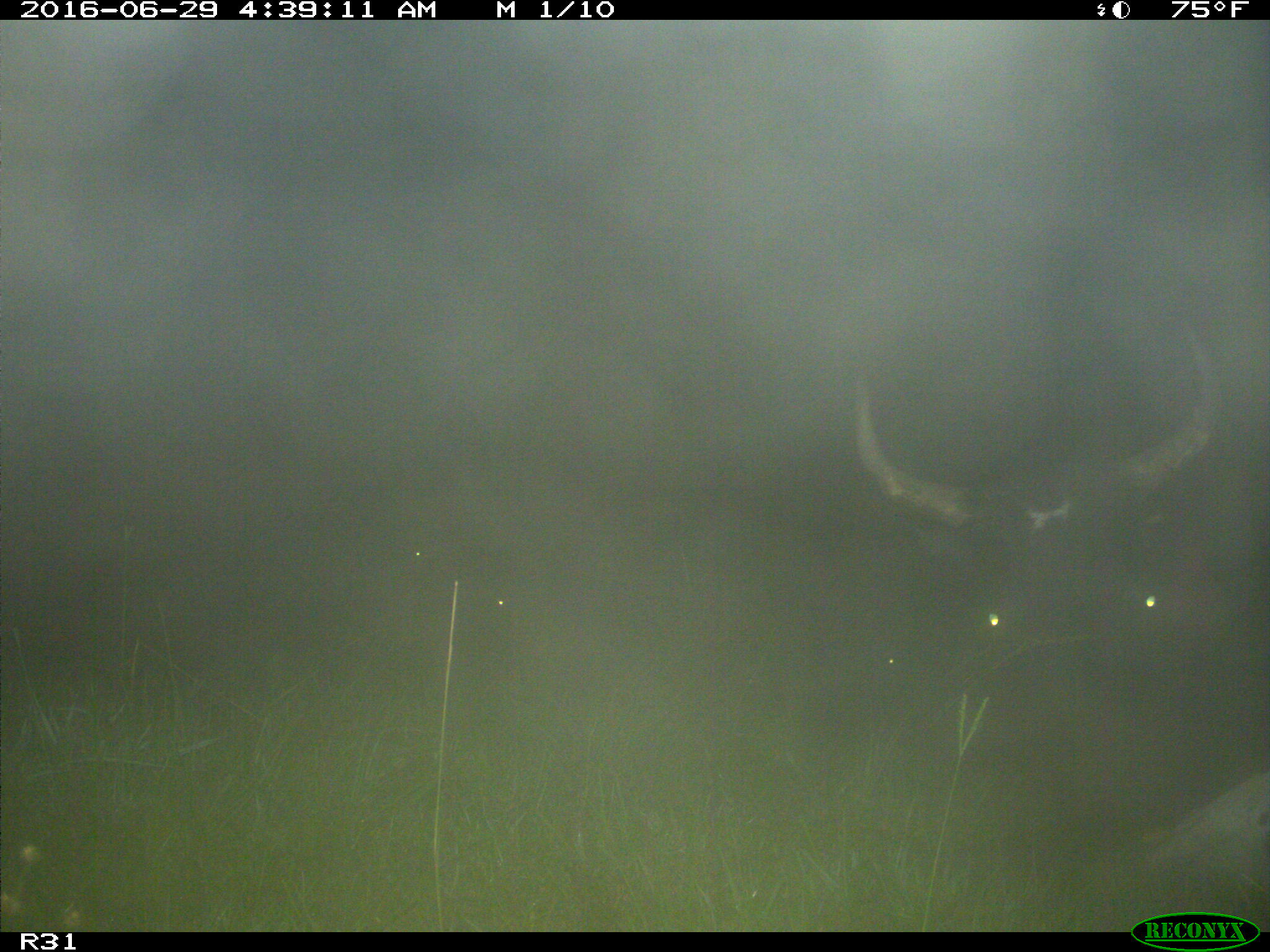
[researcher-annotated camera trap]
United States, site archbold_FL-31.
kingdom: Animalia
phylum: Chordata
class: Mammalia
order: Artiodactyla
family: Bovidae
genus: Bos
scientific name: Bos taurus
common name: domestic cow